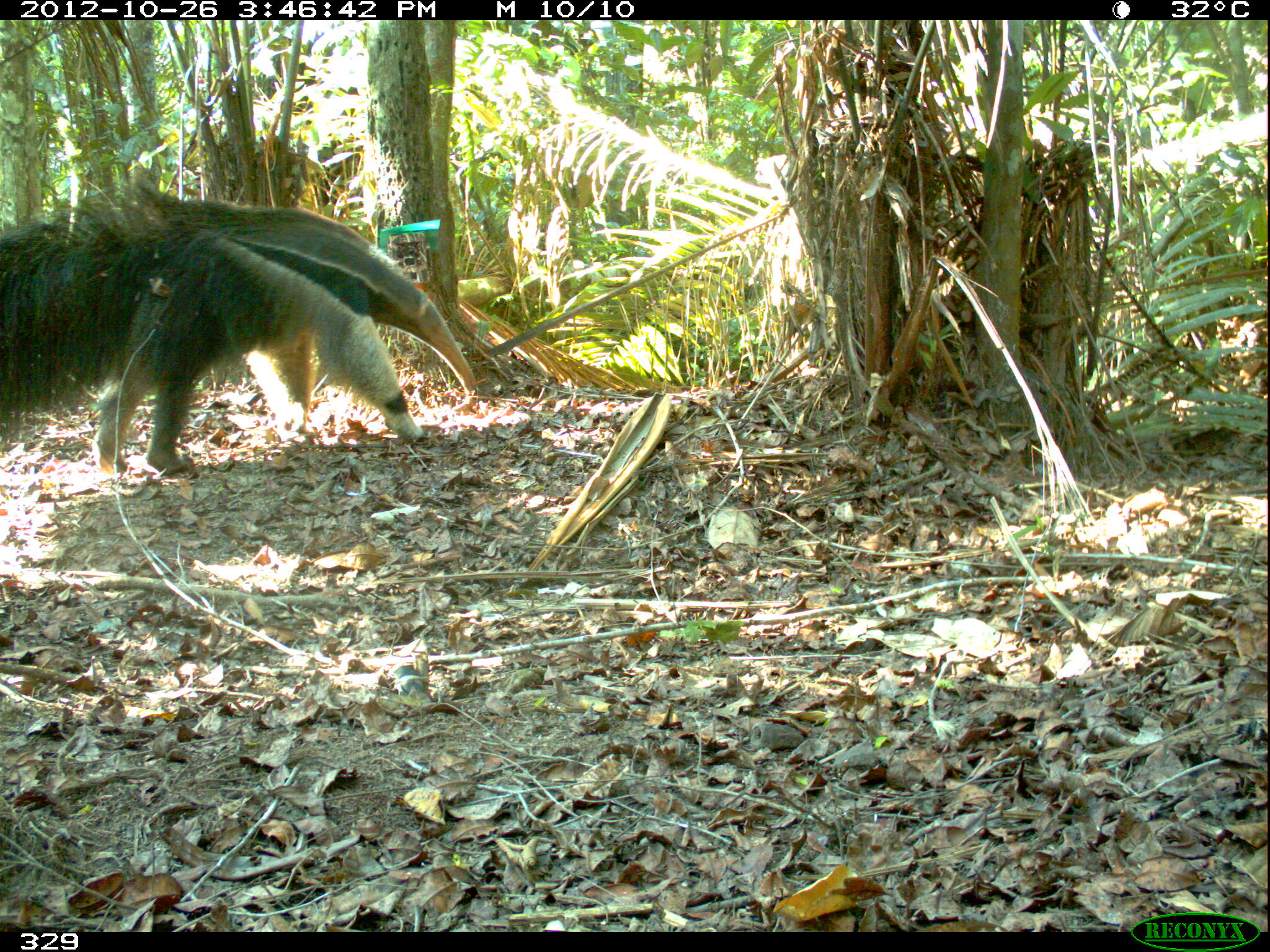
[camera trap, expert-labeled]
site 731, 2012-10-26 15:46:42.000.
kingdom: Animalia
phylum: Chordata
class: Mammalia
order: Pilosa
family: Myrmecophagidae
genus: Myrmecophaga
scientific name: Myrmecophaga tridactyla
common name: giant anteater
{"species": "Myrmecophaga tridactyla (giant anteater)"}